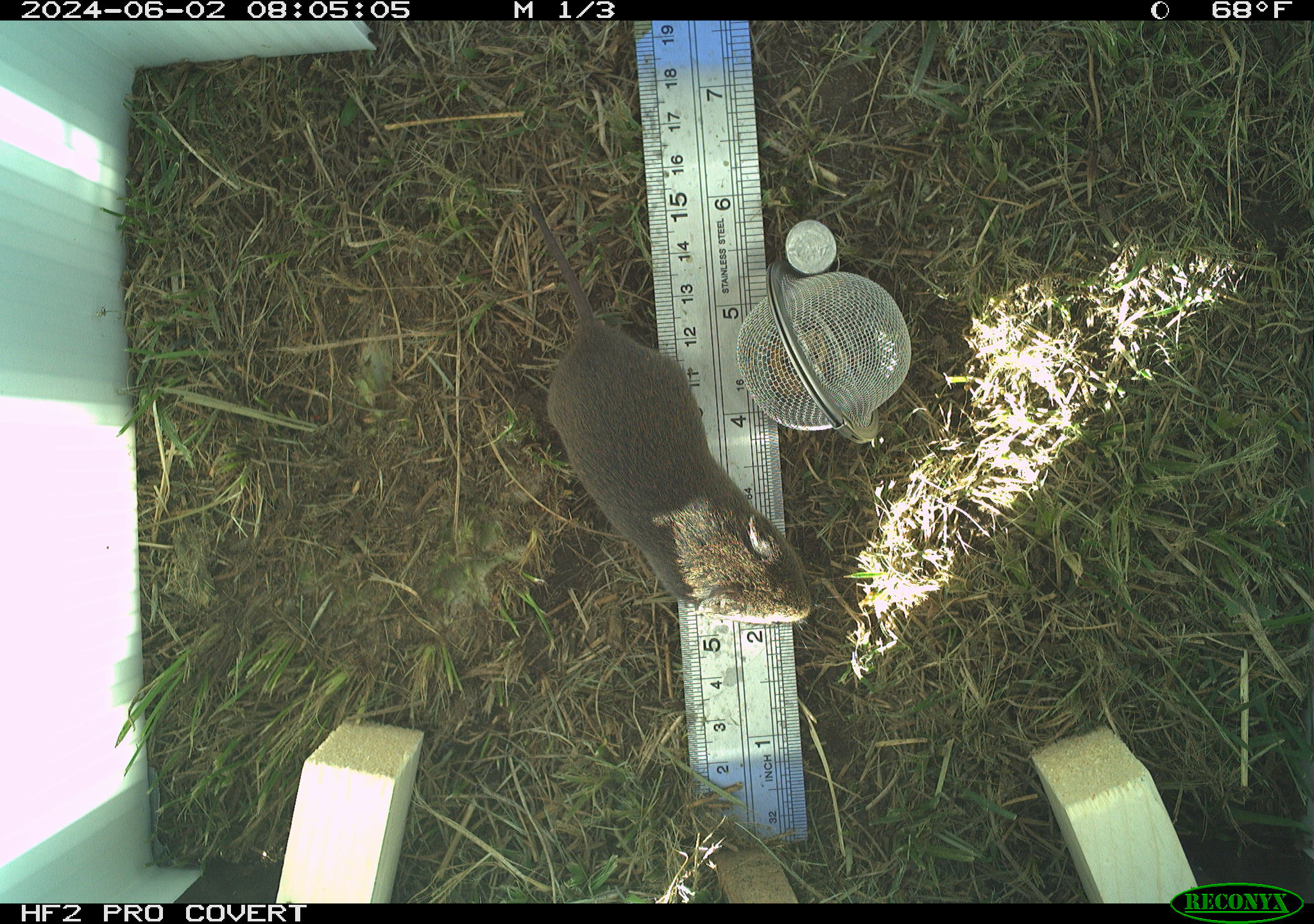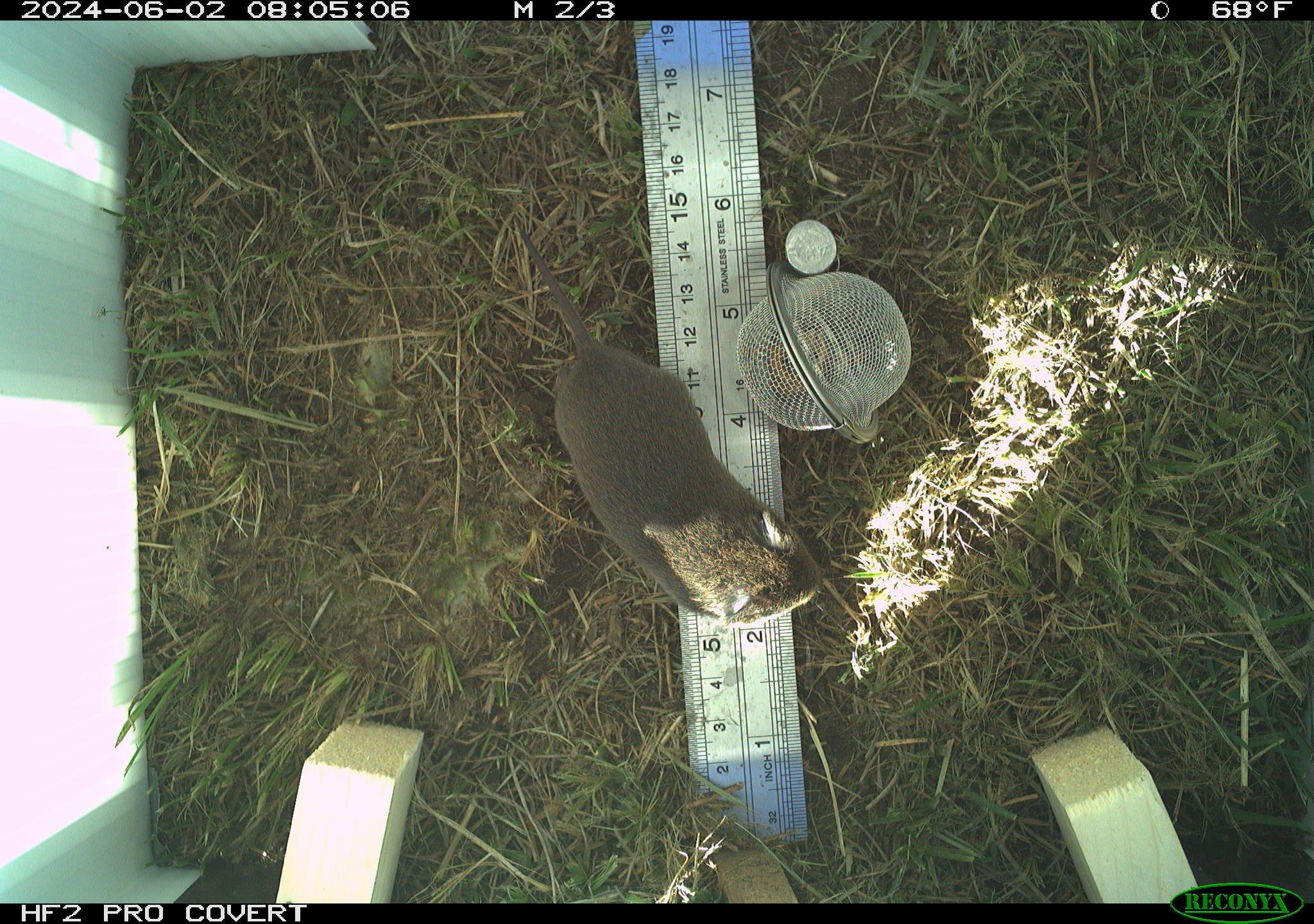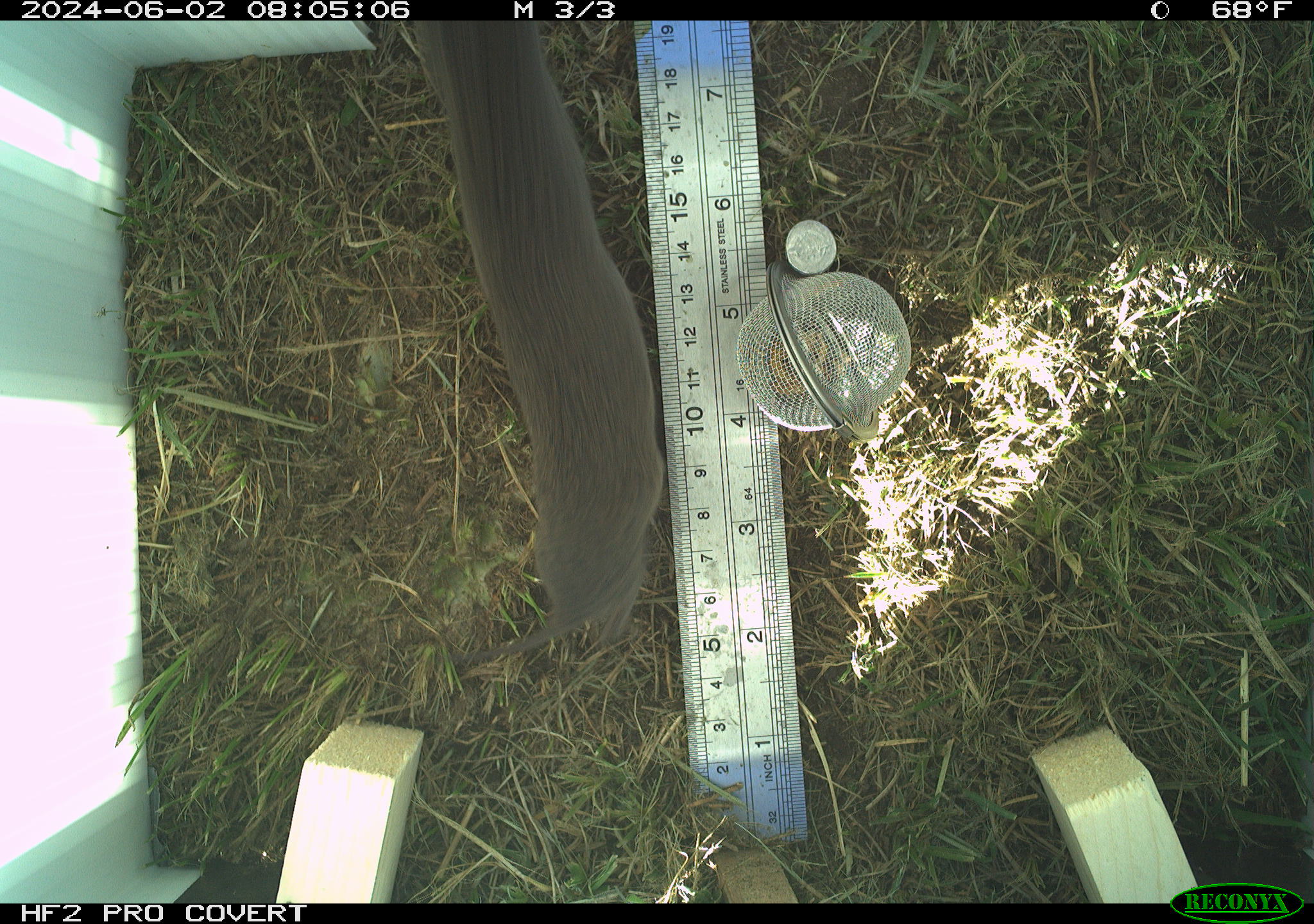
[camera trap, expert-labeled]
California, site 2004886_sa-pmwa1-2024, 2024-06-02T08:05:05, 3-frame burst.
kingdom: Animalia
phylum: Chordata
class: Mammalia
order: Rodentia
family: Cricetidae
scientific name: Arvicolinae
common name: voles, lemmings, and muskrats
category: arvicolinae subfamily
Arvicolinae subfamily (voles, lemmings, and muskrats) (Arvicolinae).